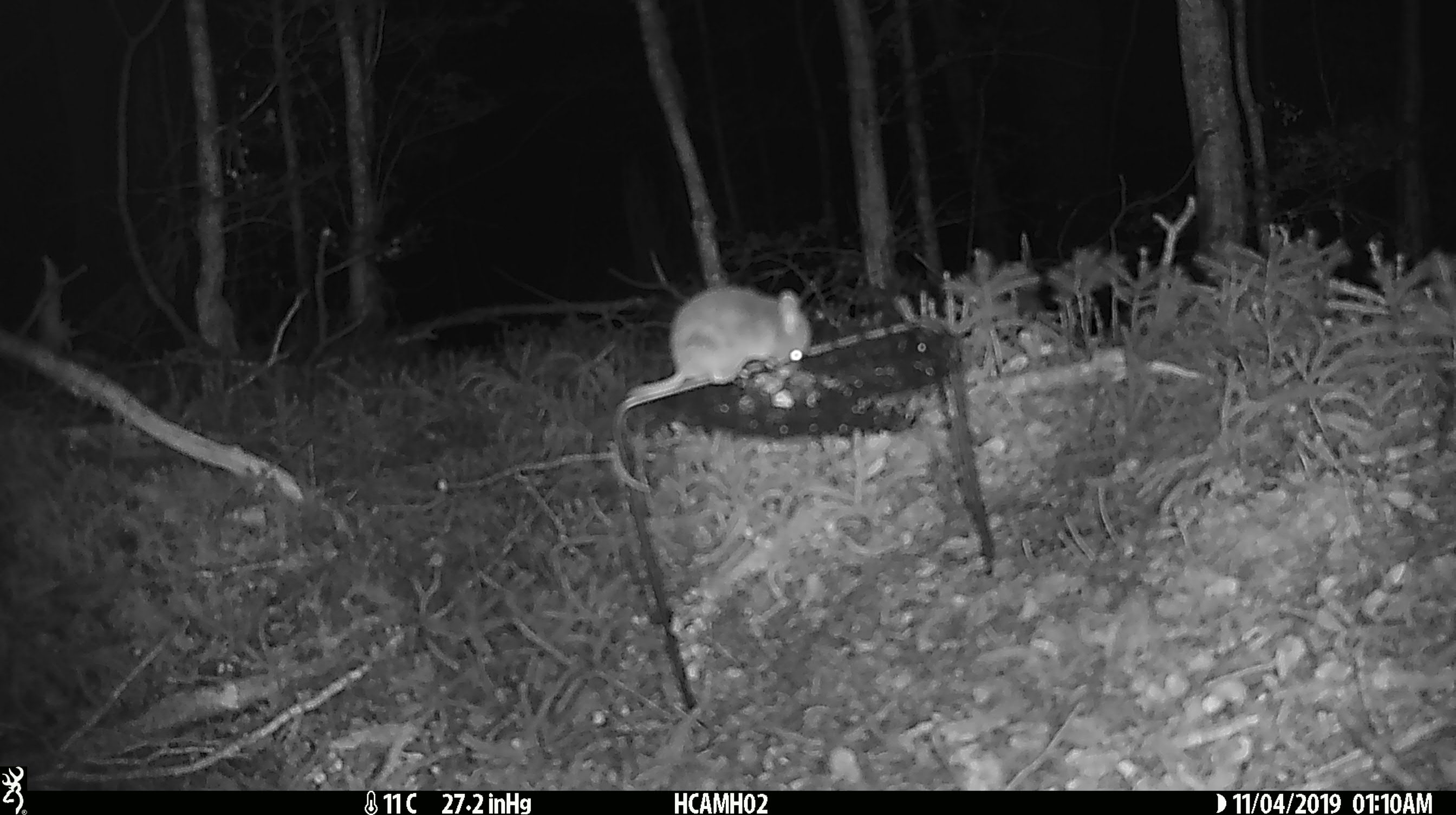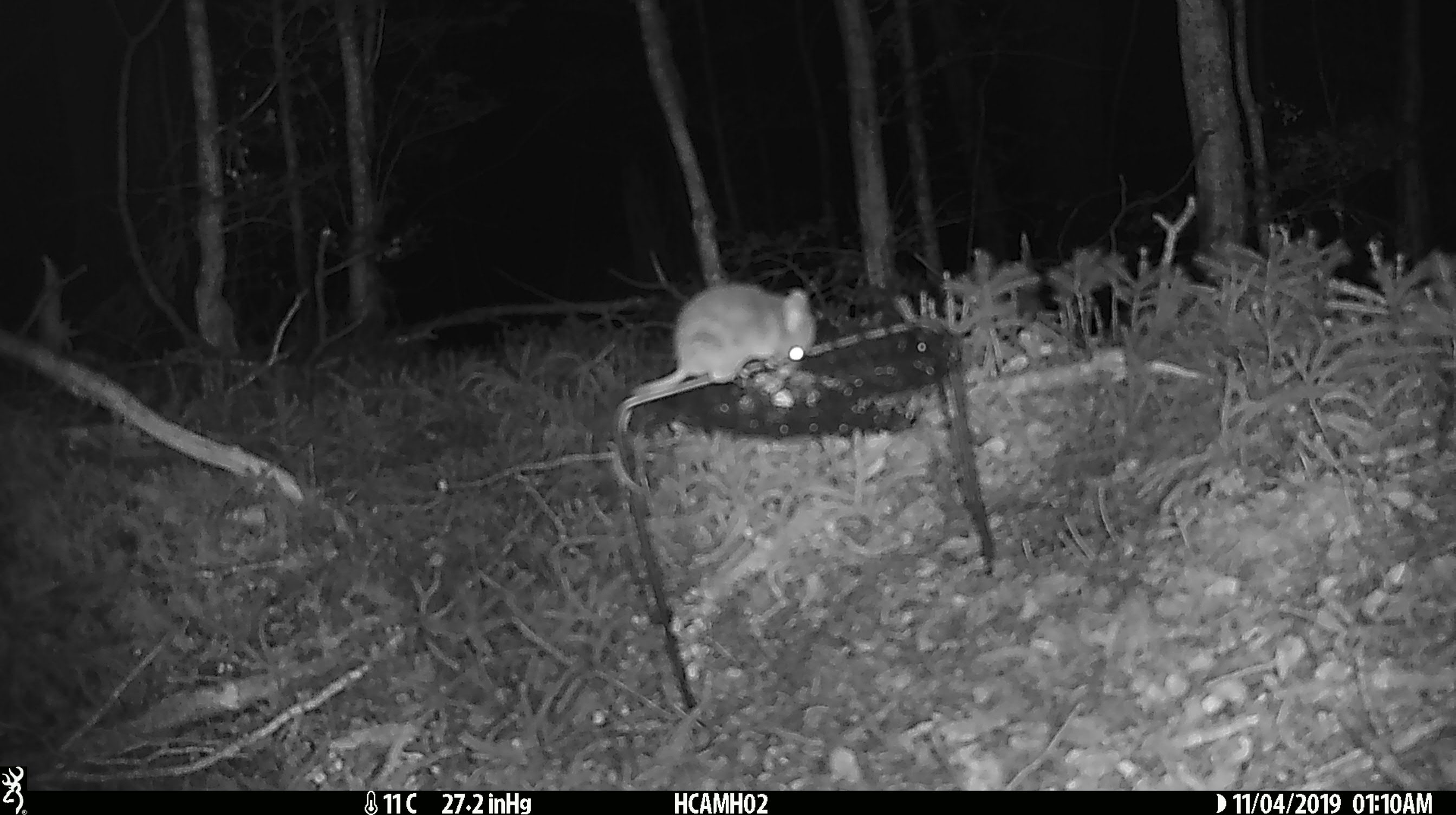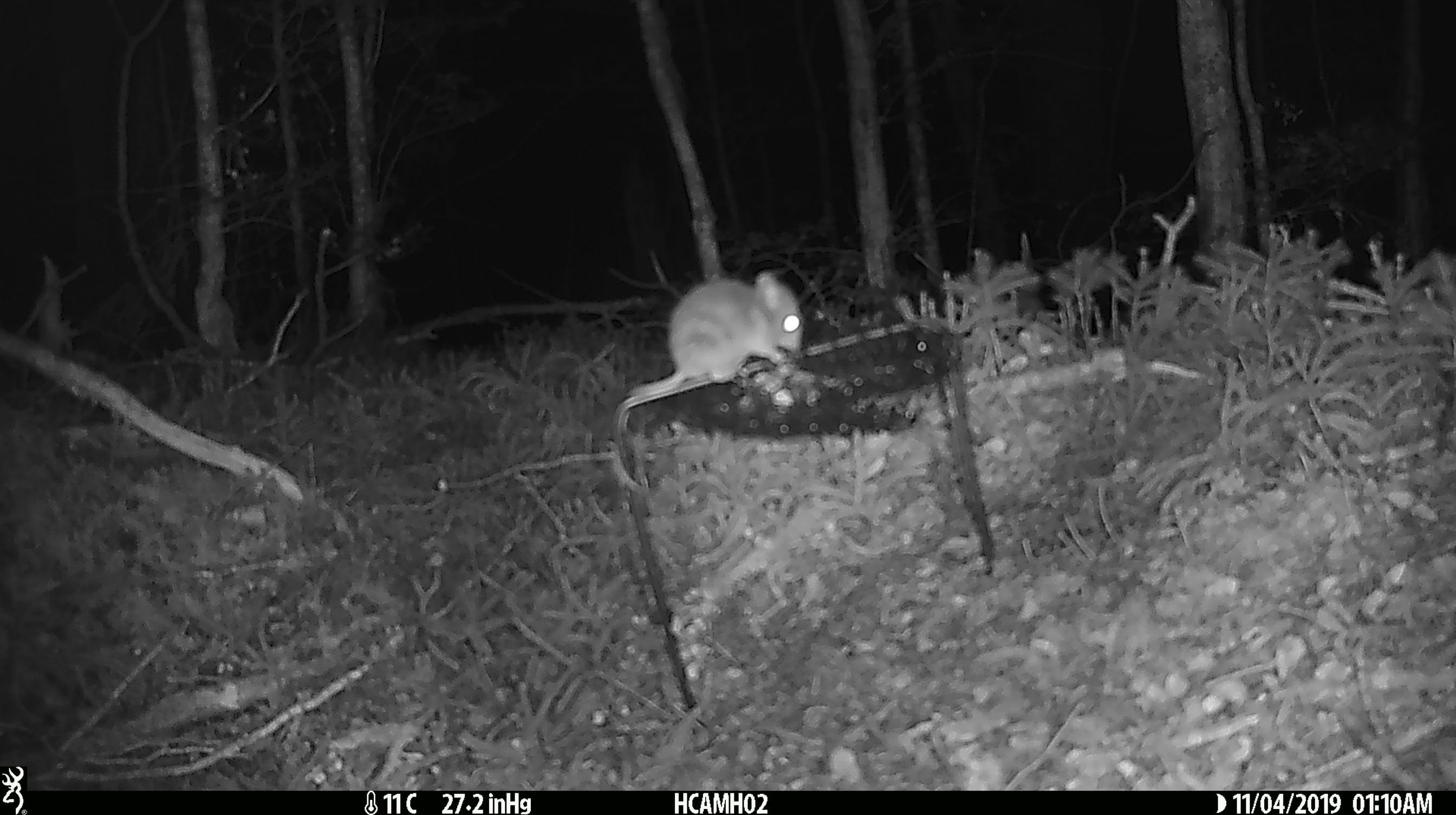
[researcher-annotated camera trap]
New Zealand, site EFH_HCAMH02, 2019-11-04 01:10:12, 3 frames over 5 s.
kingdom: Animalia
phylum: Chordata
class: Mammalia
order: Rodentia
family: Muridae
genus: Mus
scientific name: Mus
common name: mouse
Mouse (Mus).